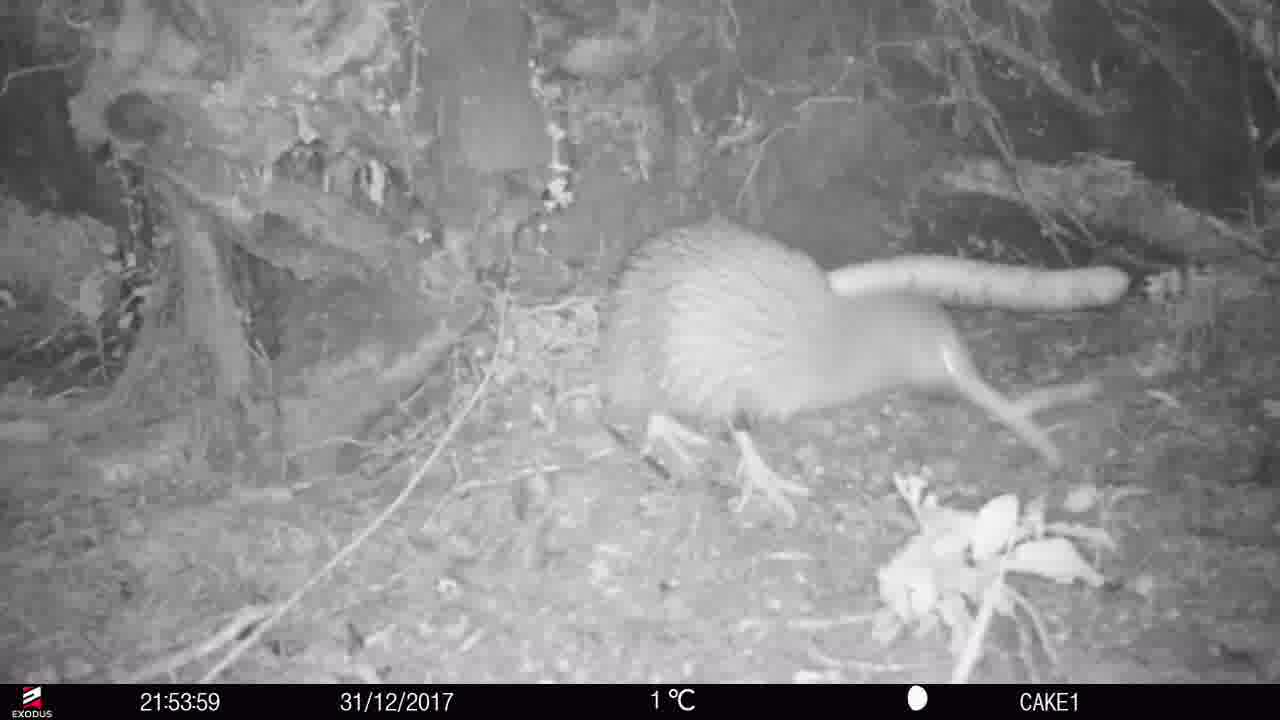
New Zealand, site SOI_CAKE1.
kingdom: Animalia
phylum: Chordata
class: Aves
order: Apterygiformes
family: Apterygidae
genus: Apteryx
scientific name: Apteryx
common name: kiwi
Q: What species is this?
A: Kiwi (Apteryx).